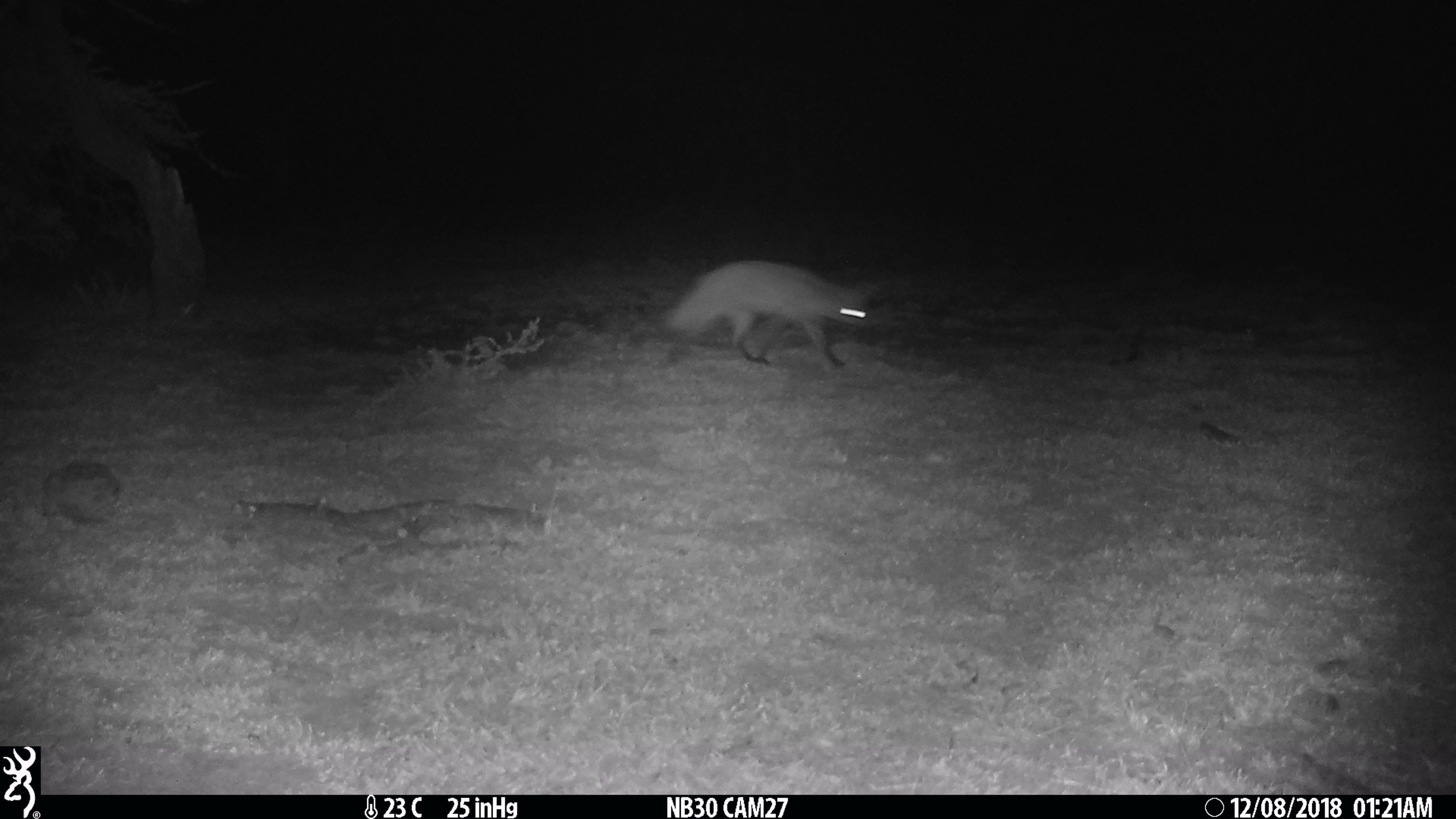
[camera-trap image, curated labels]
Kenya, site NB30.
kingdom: Animalia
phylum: Chordata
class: Mammalia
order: Carnivora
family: Canidae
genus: Otocyon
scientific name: Otocyon megalotis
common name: bat-eared fox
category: bateared fox